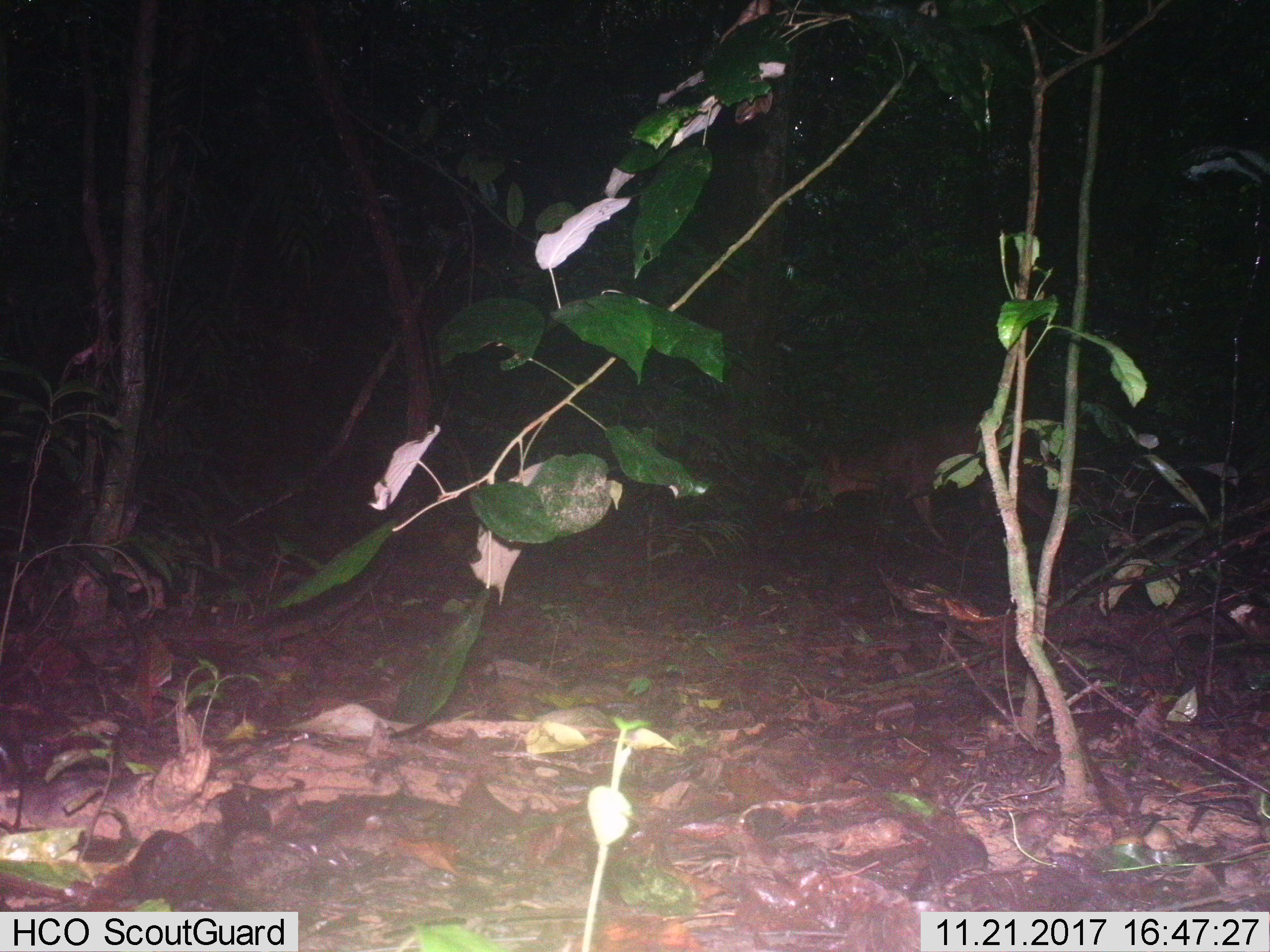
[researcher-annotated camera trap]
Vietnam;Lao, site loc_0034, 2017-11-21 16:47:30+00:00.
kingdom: Animalia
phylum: Chordata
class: Mammalia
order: Artiodactyla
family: Cervidae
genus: Muntiacus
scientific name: Muntiacus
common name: muntjacs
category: unidentified muntjac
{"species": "unidentified muntjac (muntjacs) (Muntiacus)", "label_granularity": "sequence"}